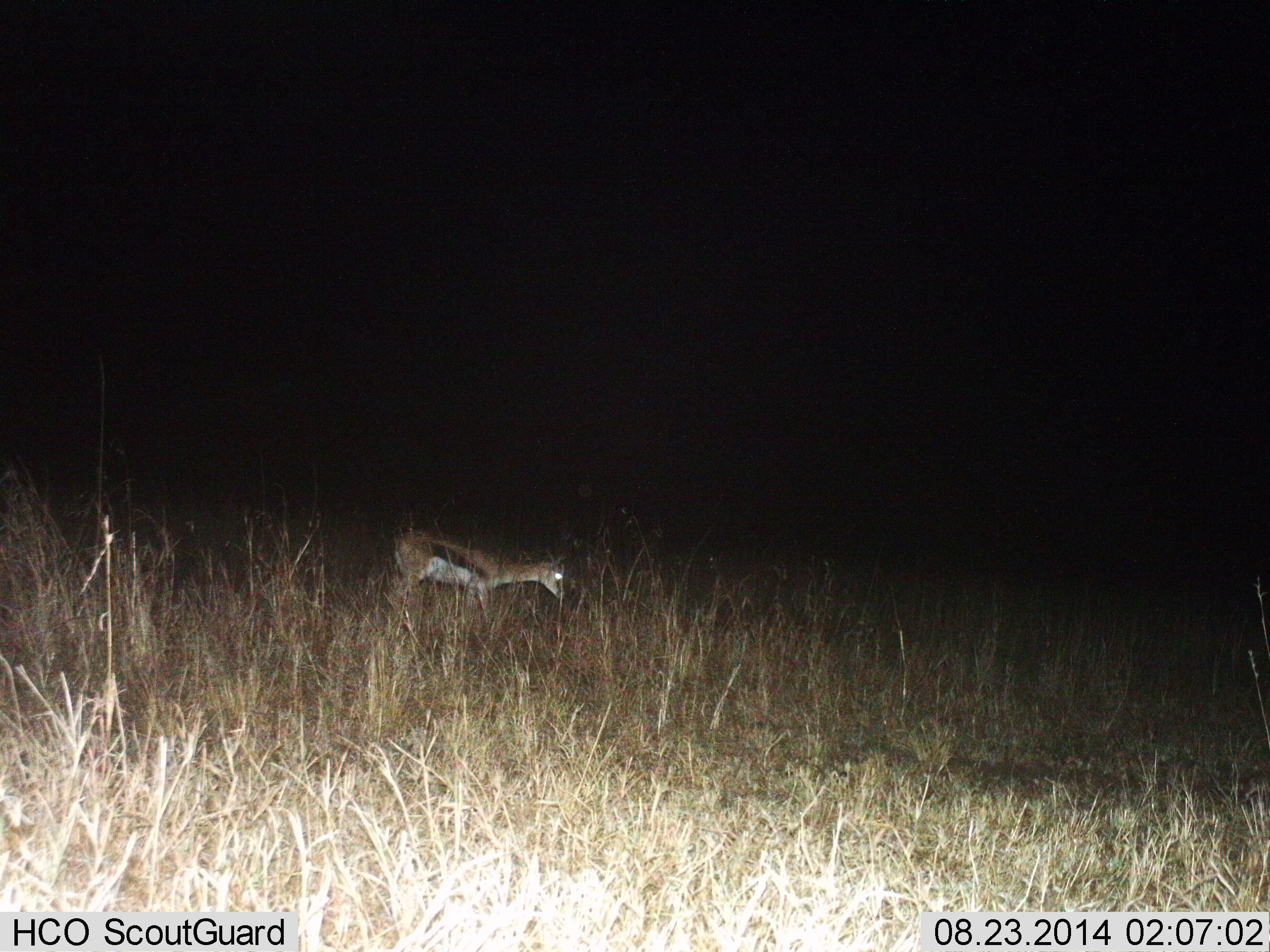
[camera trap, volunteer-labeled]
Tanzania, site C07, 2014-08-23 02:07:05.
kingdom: Animalia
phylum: Chordata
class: Mammalia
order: Artiodactyla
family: Bovidae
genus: Eudorcas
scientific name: Eudorcas thomsonii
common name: thomson's gazelle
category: gazellethomsons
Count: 1.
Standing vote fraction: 50%.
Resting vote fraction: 0%.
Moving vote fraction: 40%.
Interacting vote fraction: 0%.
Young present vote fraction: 0%.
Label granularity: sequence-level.